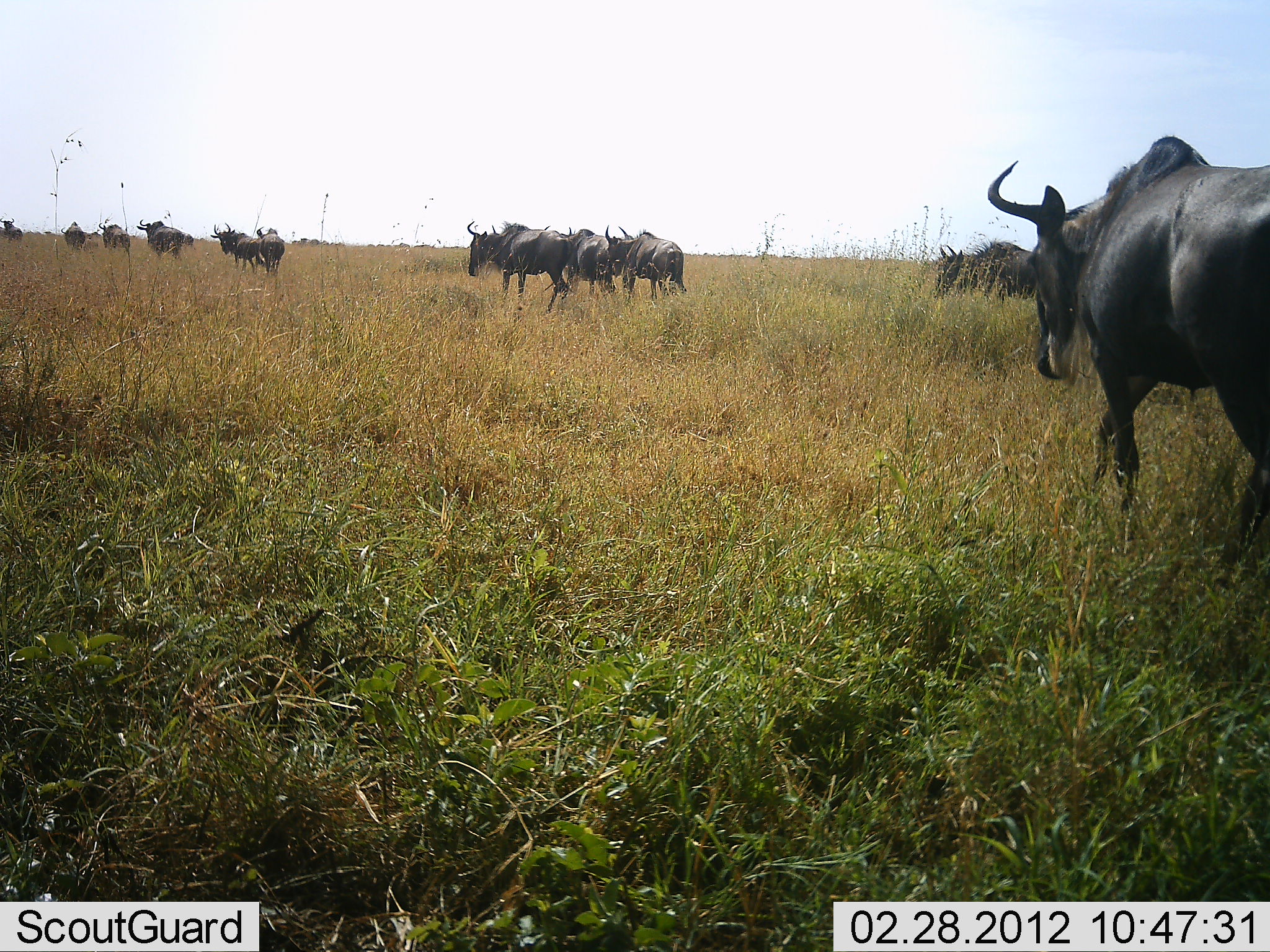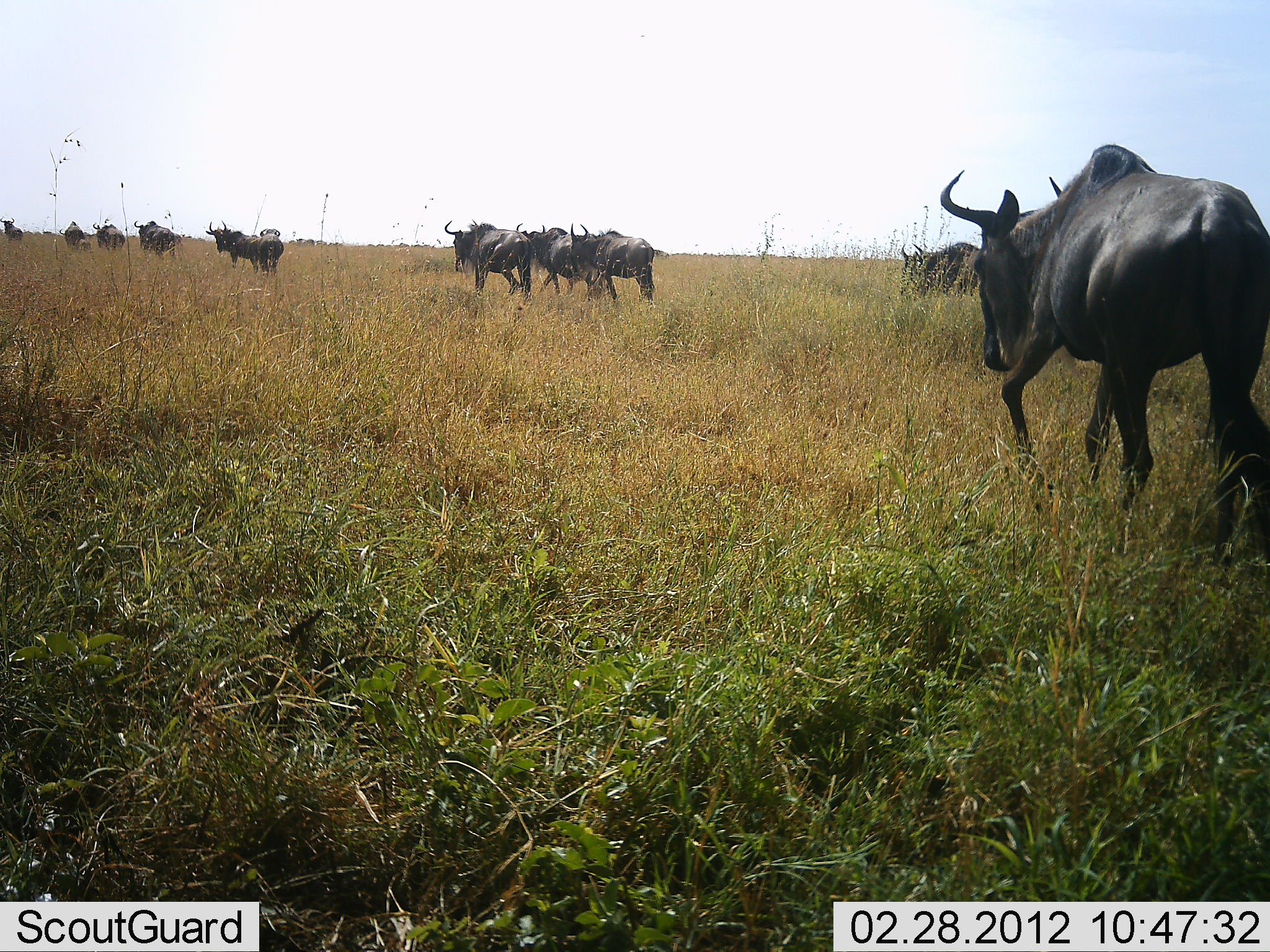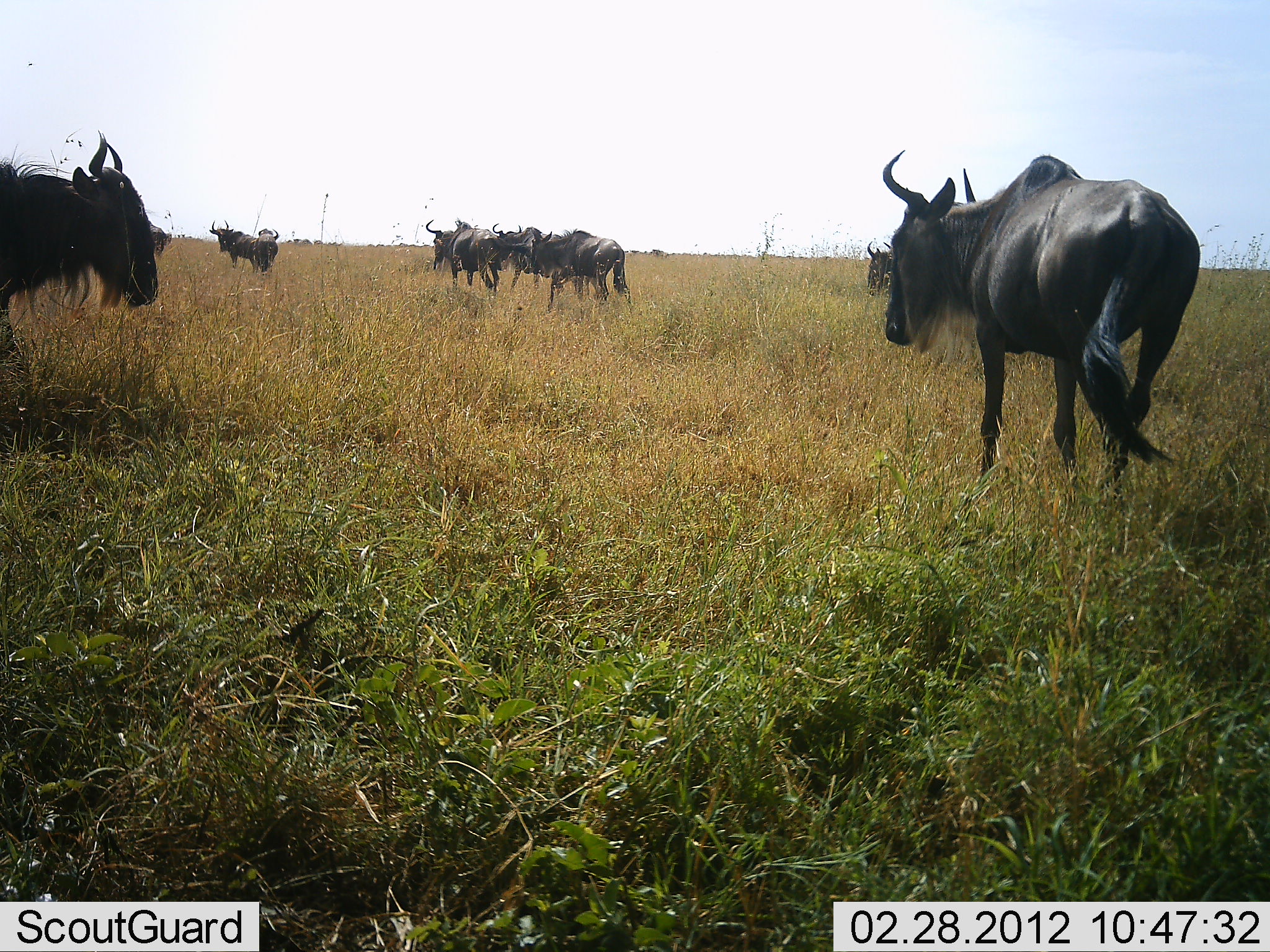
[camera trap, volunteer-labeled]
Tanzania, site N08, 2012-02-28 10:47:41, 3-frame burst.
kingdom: Animalia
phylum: Chordata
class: Mammalia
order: Artiodactyla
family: Bovidae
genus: Connochaetes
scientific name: Connochaetes taurinus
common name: blue wildebeest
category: wildebeest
Wildebeest (blue wildebeest) (Connochaetes taurinus), count 11-50. Behavior (volunteer vote fractions): standing 3%, resting 0%, moving 100%, interacting 0%. Young present (vote fraction): 3%. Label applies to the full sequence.